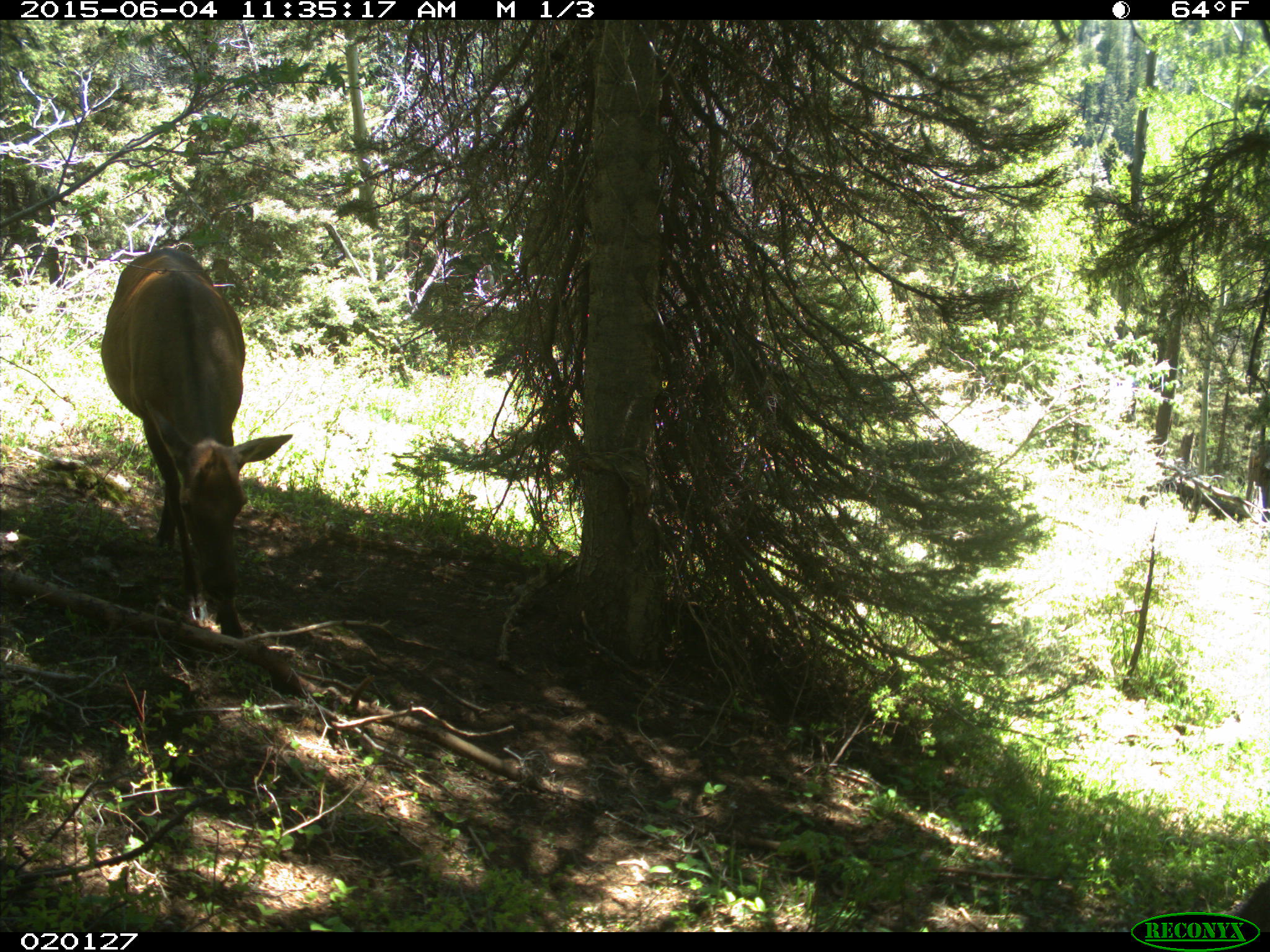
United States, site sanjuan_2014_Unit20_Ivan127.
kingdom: Animalia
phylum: Chordata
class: Mammalia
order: Artiodactyla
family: Cervidae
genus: Cervus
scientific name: Cervus elaphus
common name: red deer